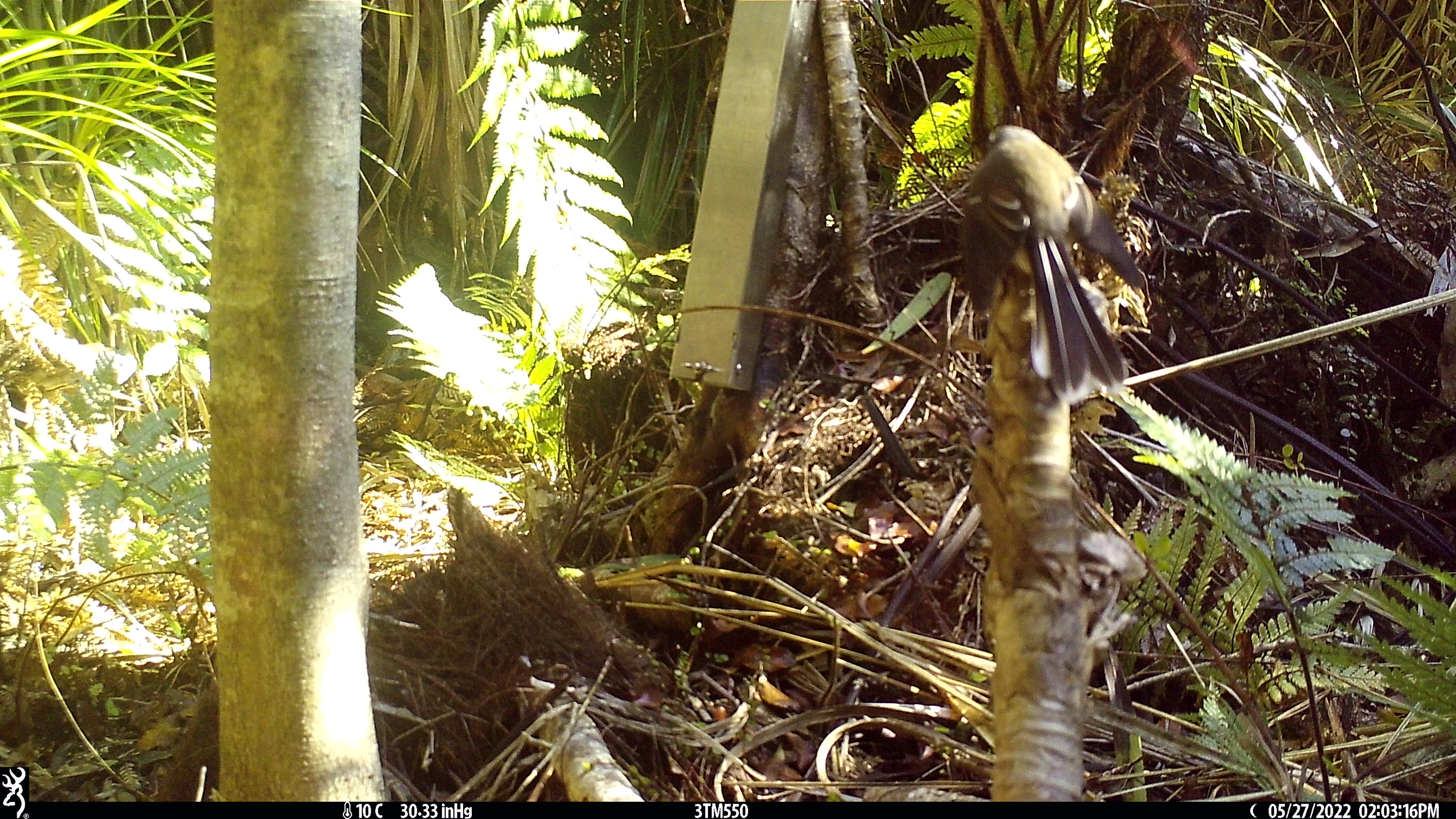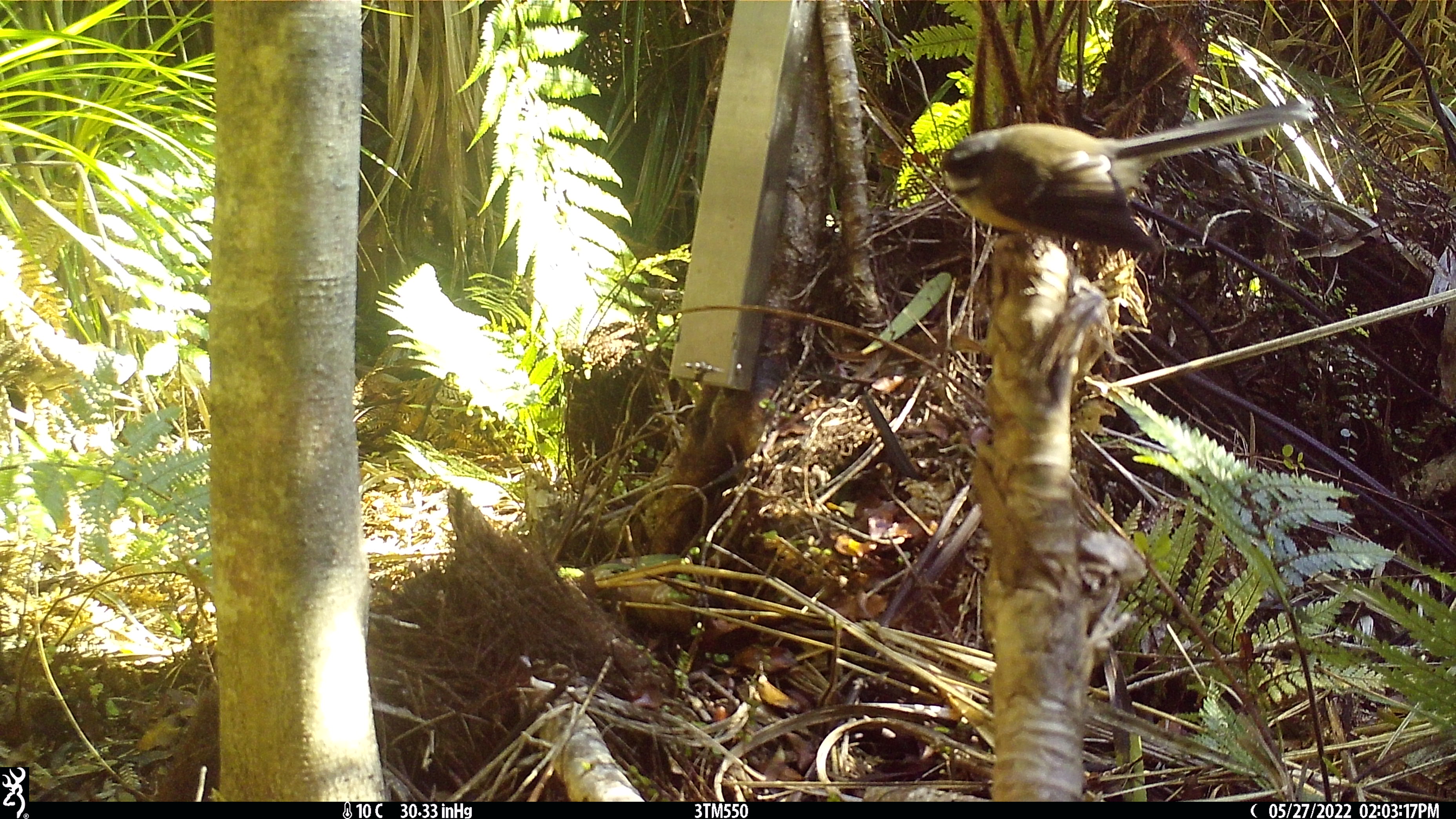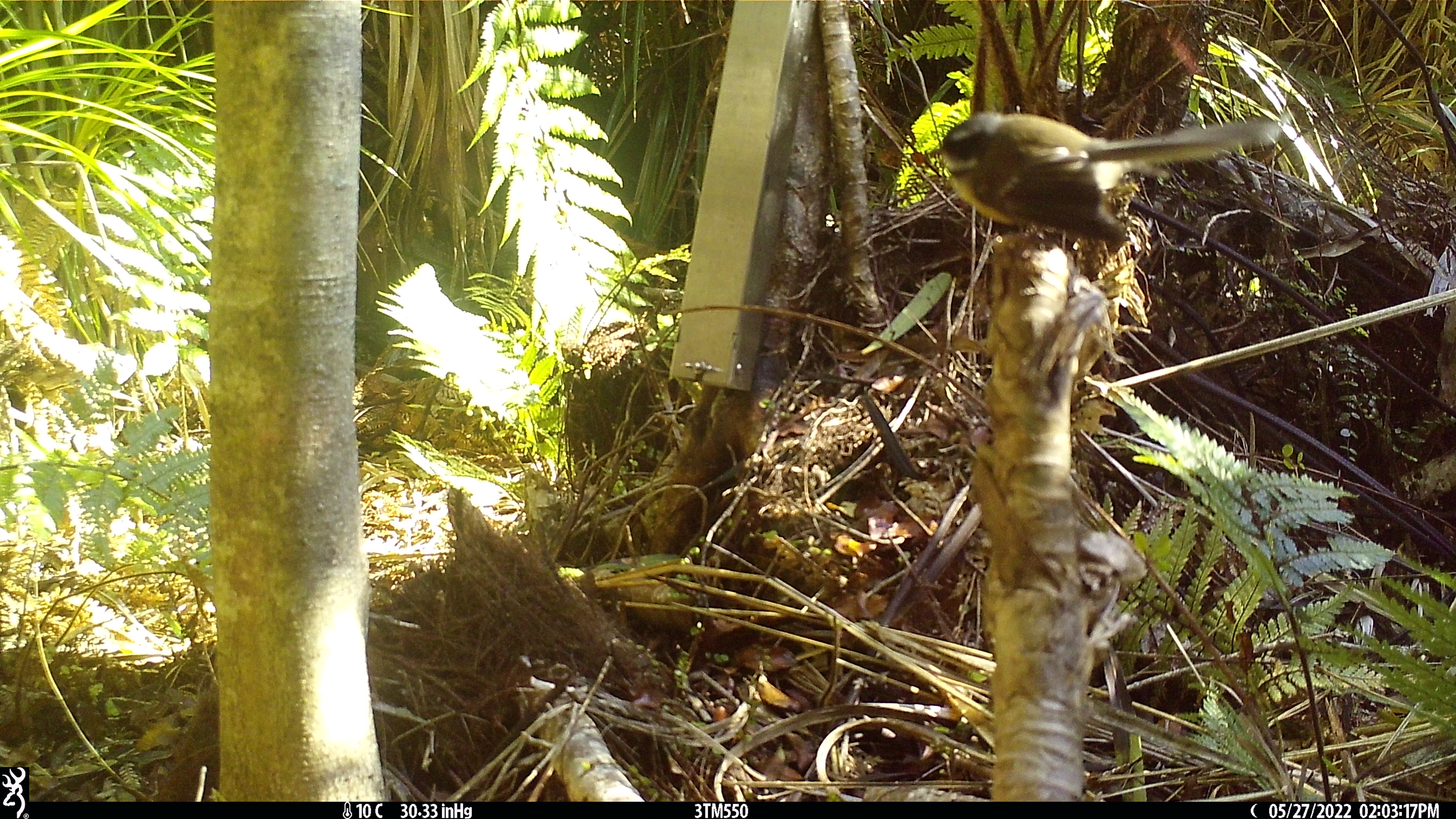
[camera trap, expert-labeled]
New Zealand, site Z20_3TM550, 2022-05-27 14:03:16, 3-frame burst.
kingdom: Animalia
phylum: Chordata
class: Aves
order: Passeriformes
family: Rhipiduridae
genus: Rhipidura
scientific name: Rhipidura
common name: fantails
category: fantail